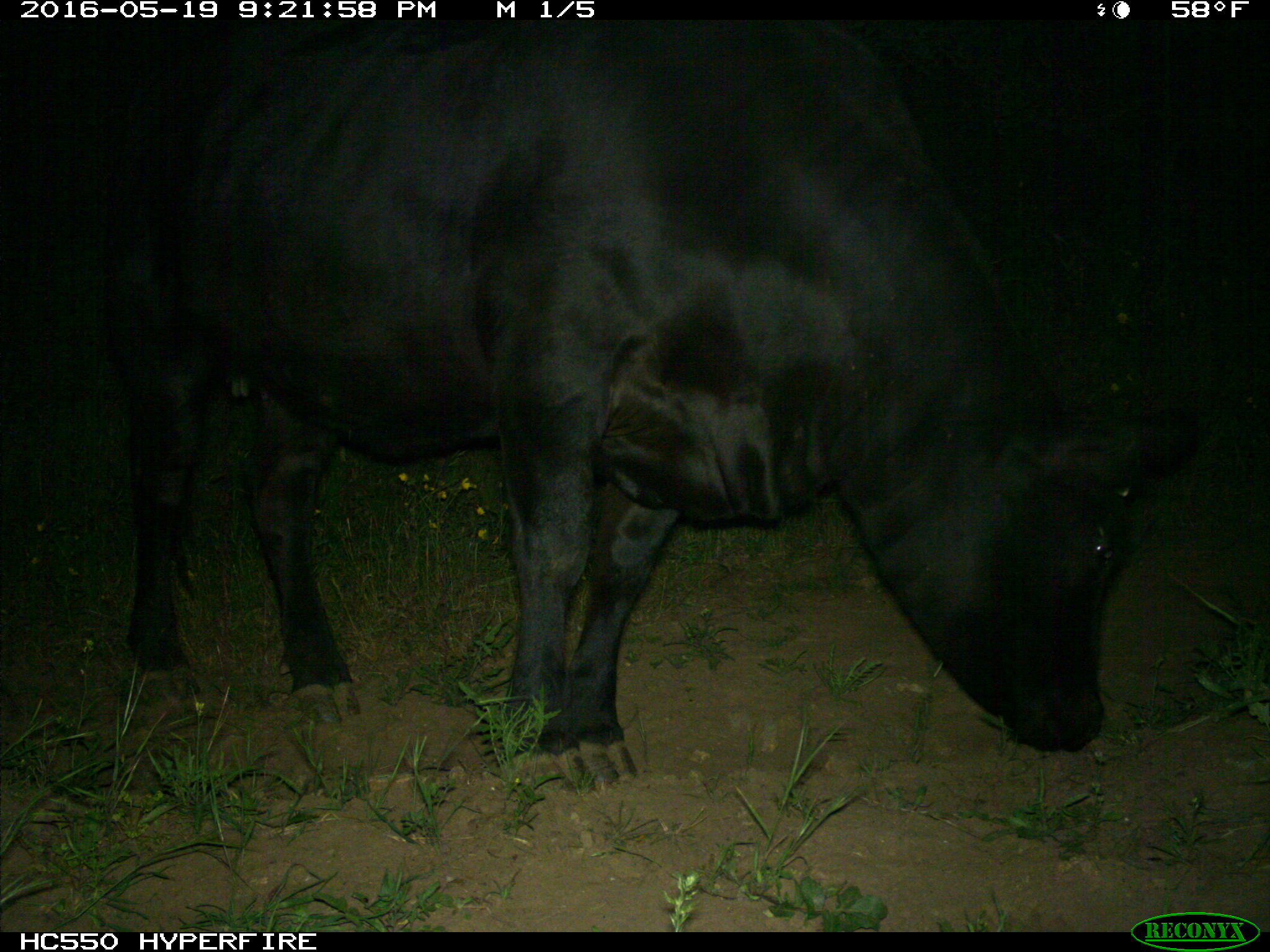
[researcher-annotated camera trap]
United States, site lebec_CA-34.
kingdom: Animalia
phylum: Chordata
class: Mammalia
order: Artiodactyla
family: Bovidae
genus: Bos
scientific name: Bos taurus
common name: domestic cow